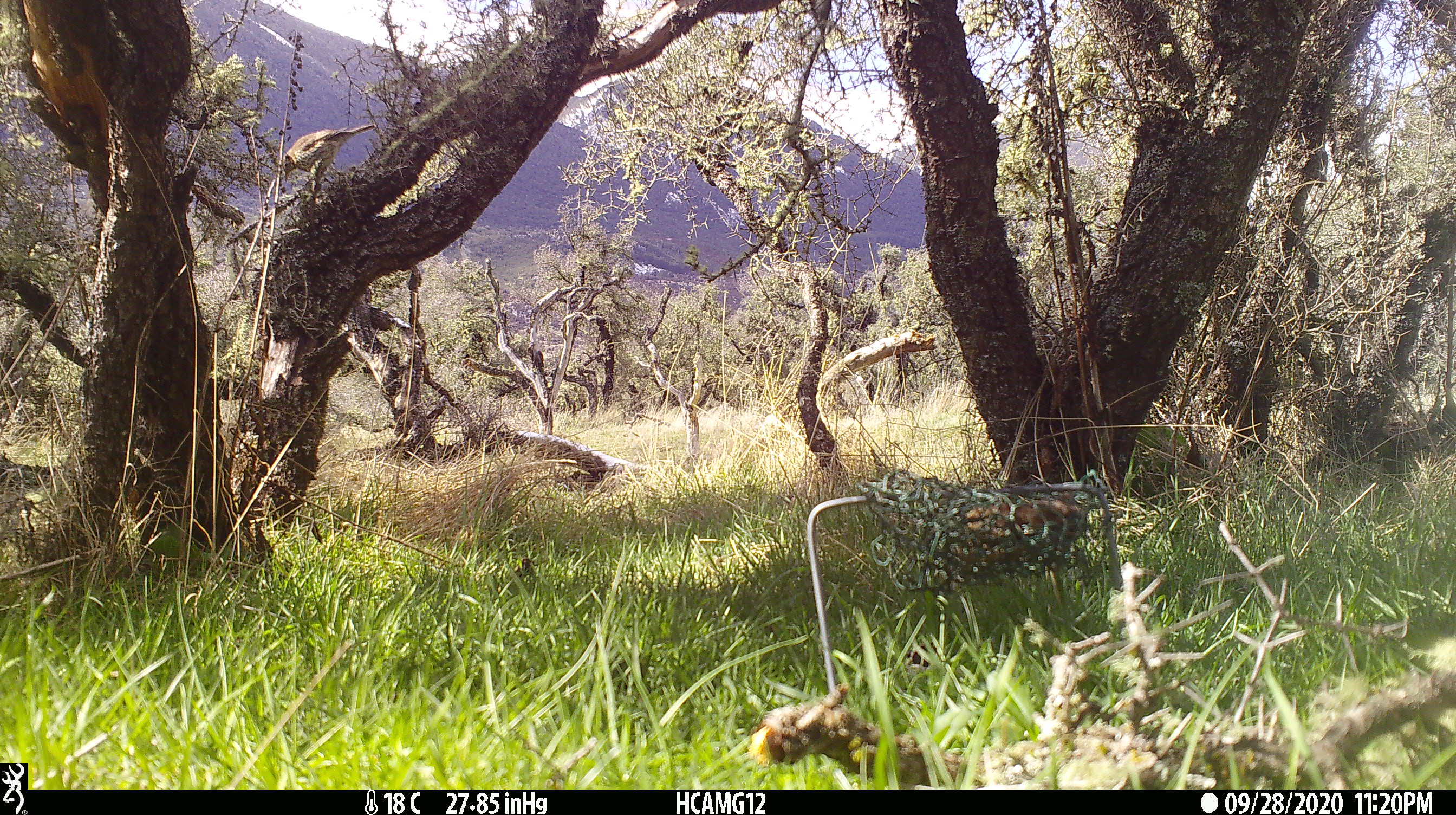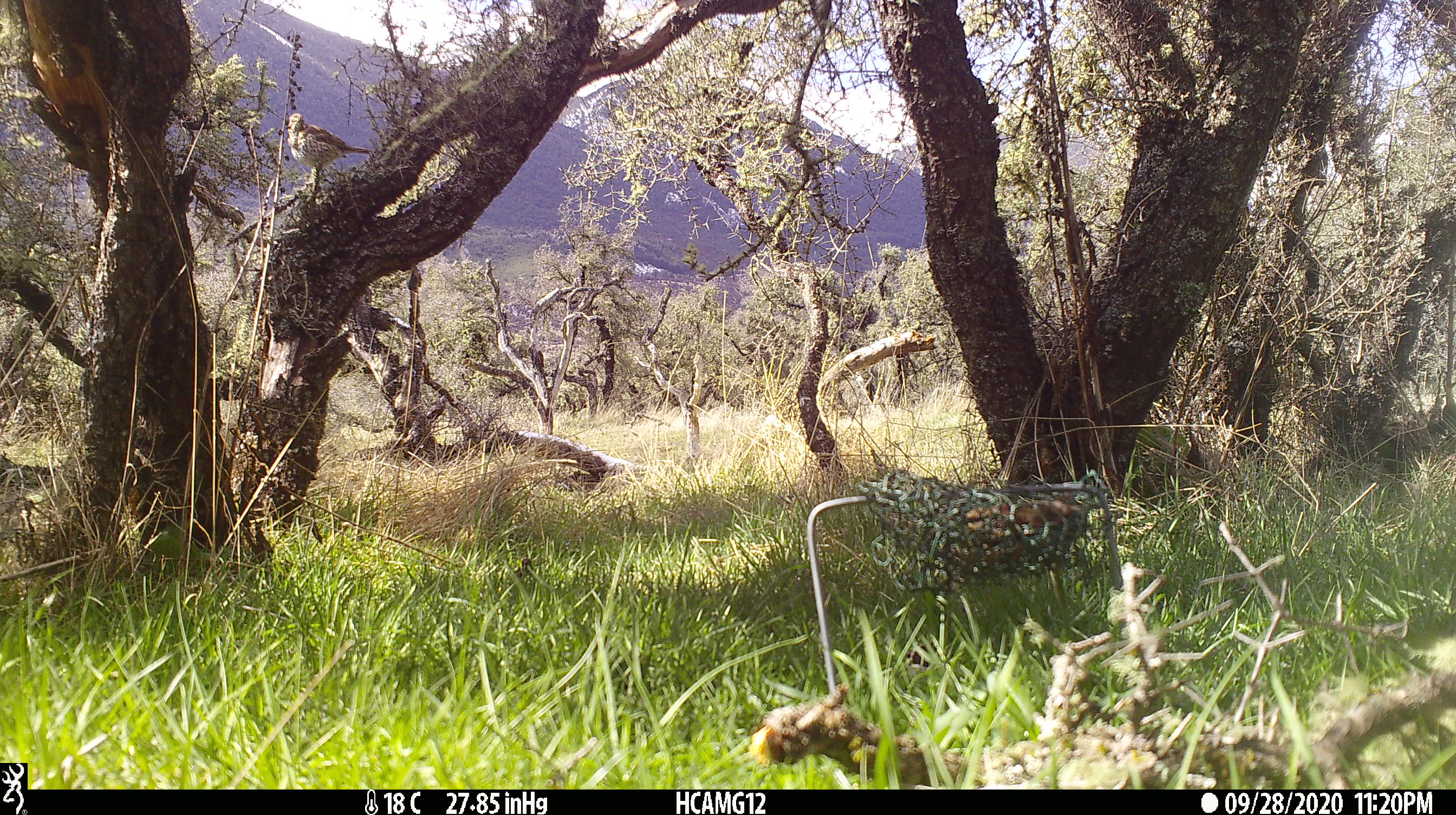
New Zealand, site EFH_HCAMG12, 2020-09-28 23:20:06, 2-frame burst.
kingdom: Animalia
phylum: Chordata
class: Aves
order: Passeriformes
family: Turdidae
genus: Turdus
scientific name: Turdus philomelos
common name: song thrush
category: thrush